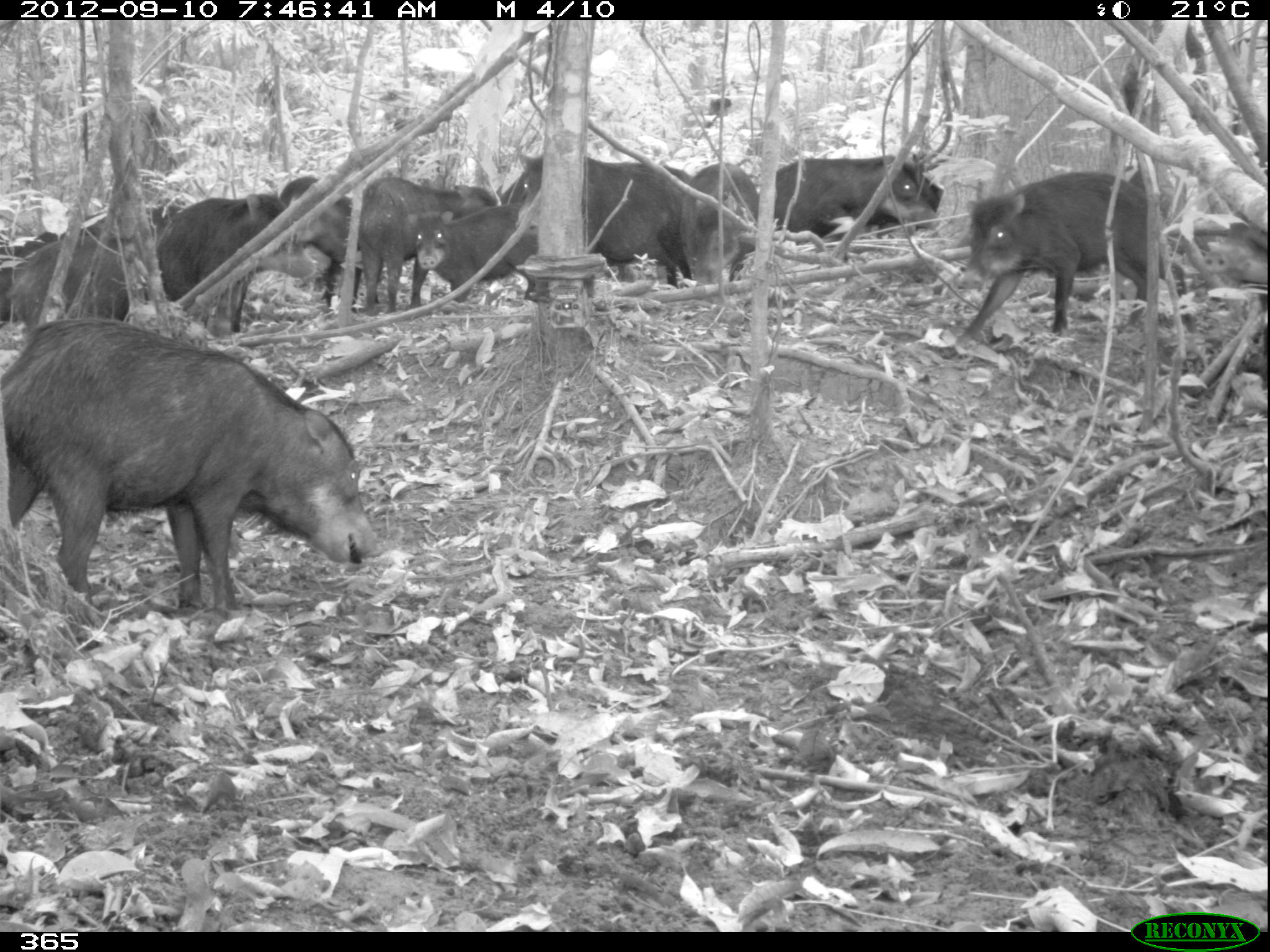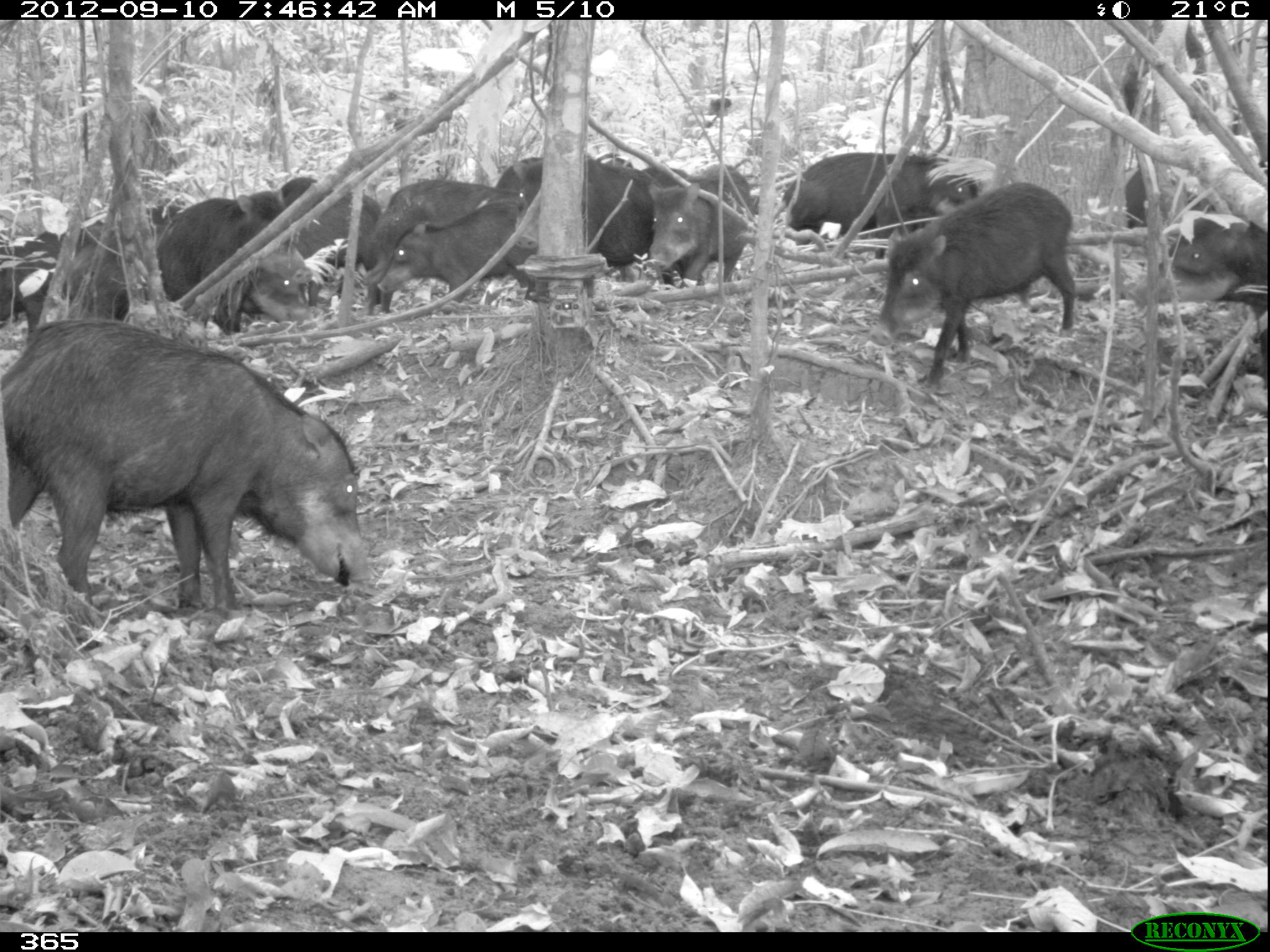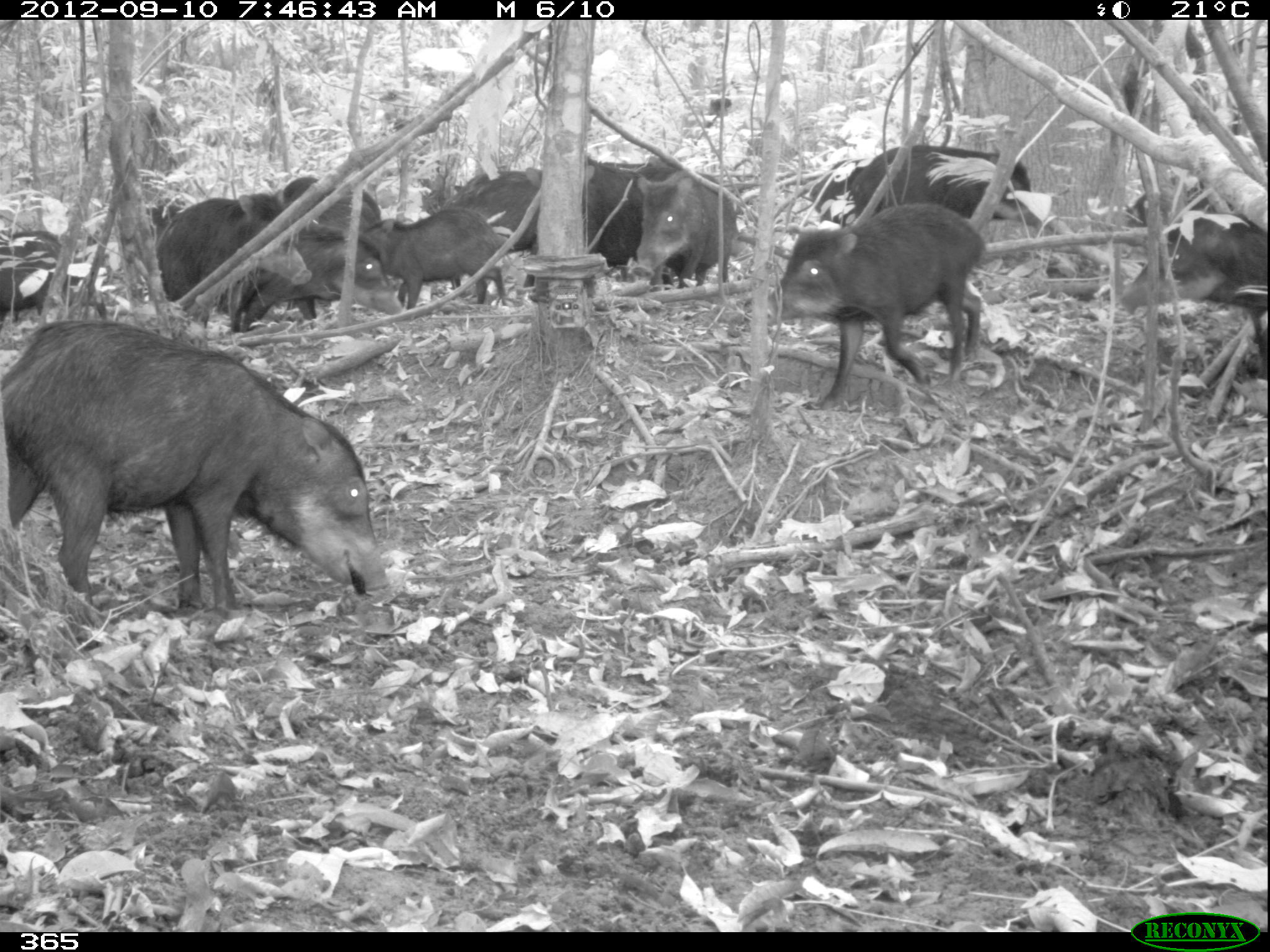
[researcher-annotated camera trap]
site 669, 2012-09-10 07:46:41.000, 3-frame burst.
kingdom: Animalia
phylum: Chordata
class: Mammalia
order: Artiodactyla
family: Tayassuidae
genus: Tayassu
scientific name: Tayassu pecari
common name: white-lipped peccary